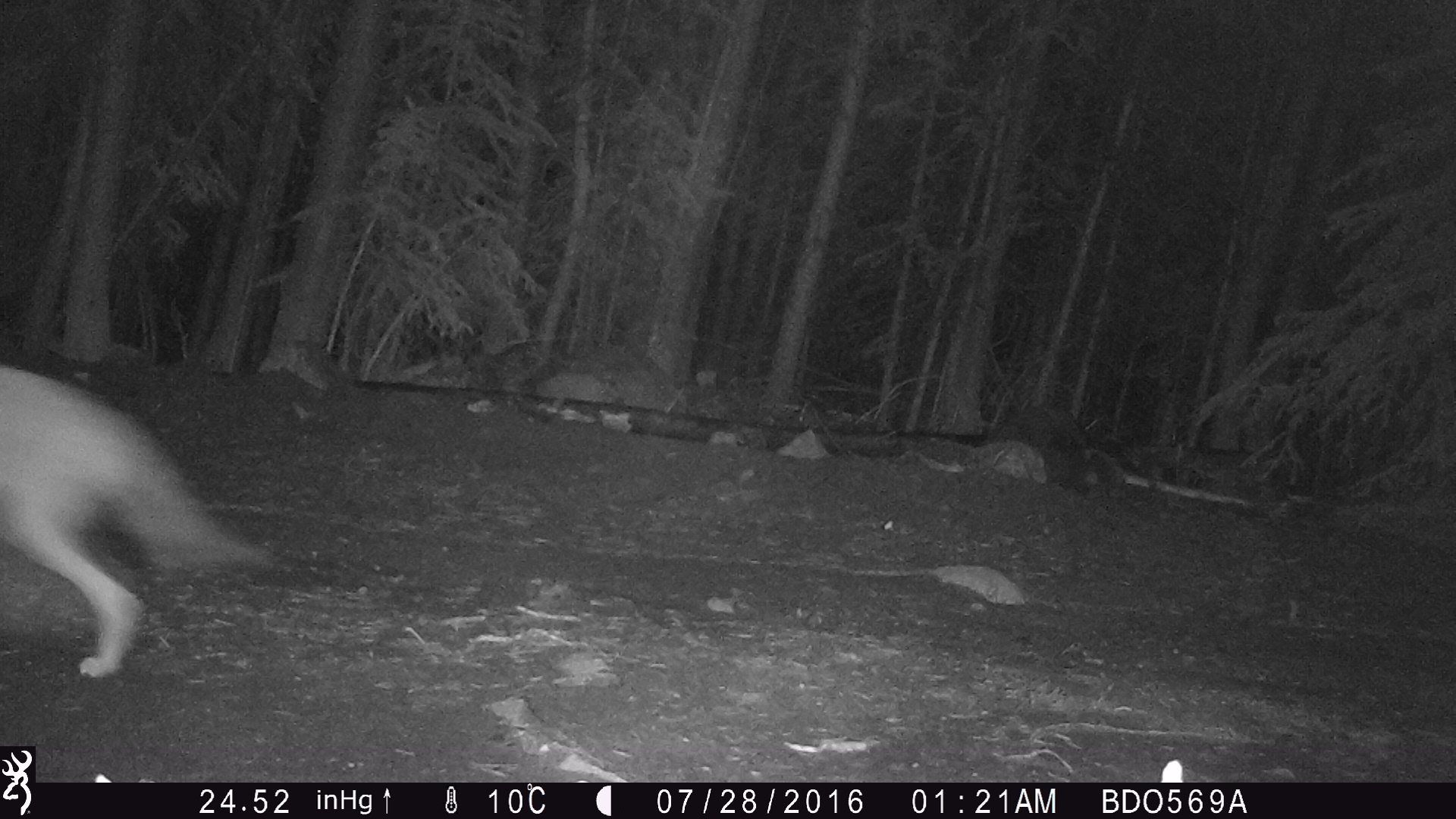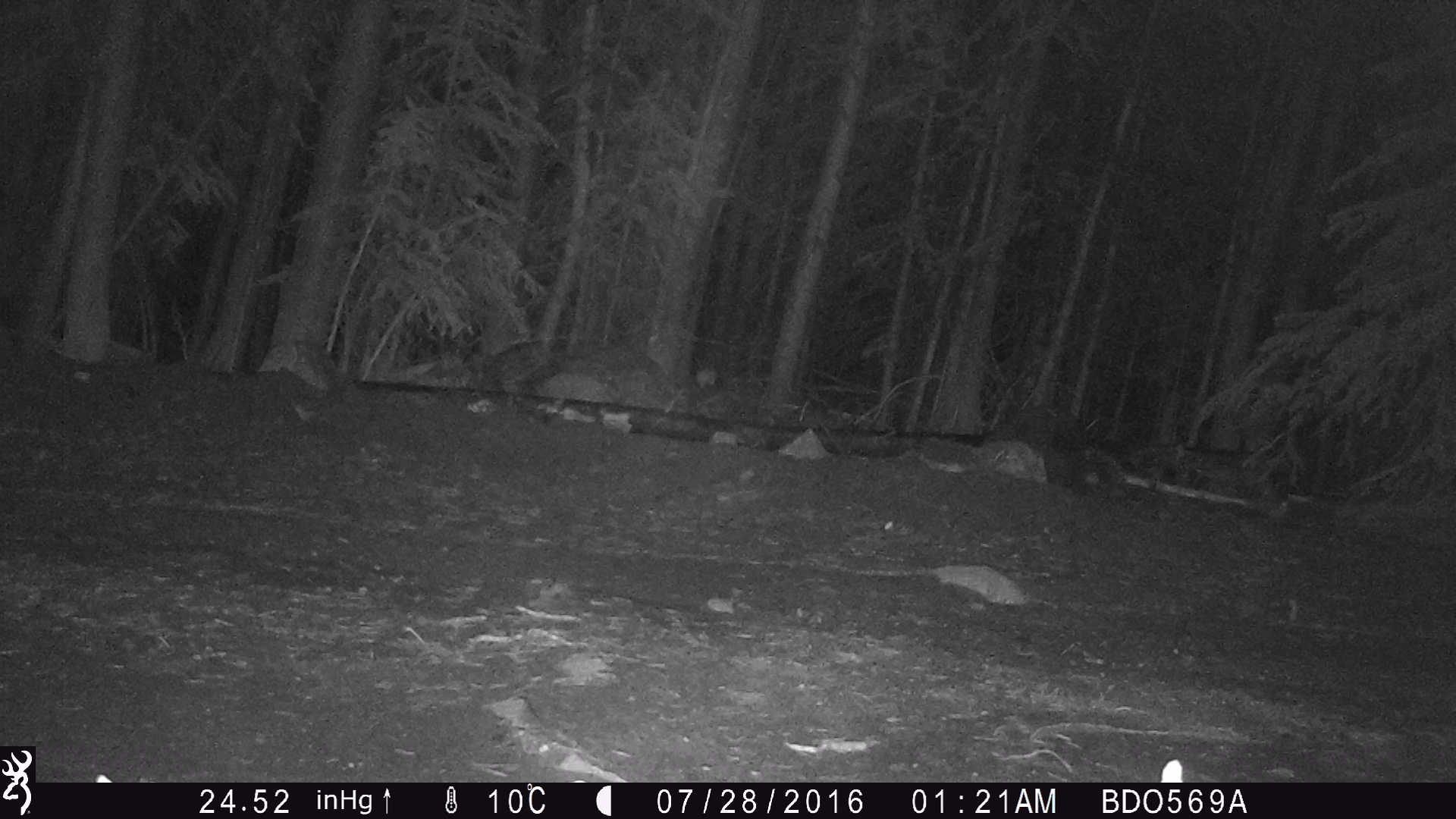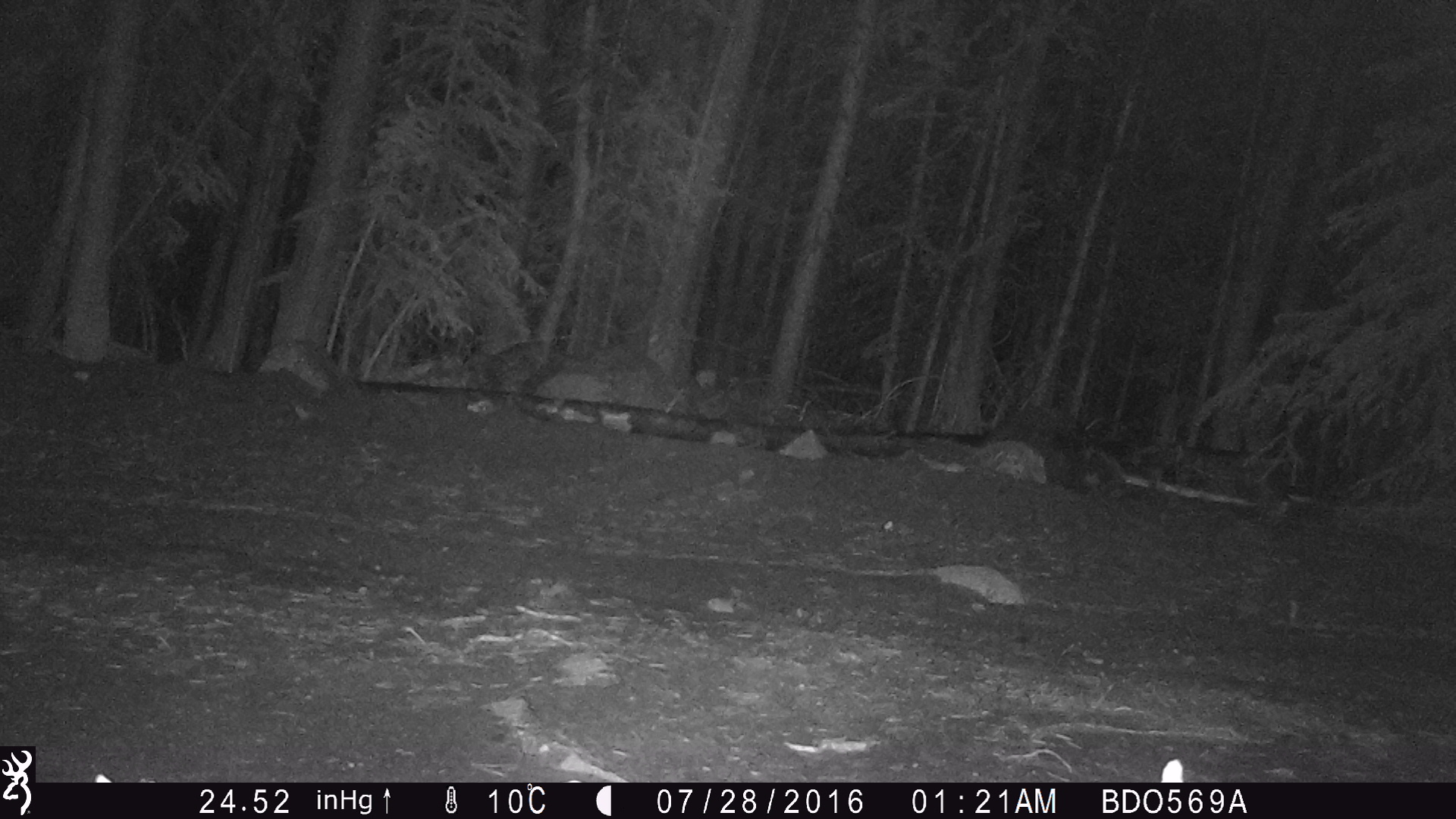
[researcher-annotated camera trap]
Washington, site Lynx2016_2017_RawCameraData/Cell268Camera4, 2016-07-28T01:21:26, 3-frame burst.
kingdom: Animalia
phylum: Chordata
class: Mammalia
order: Carnivora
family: Canidae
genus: Canis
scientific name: Canis latrans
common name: coyote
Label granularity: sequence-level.